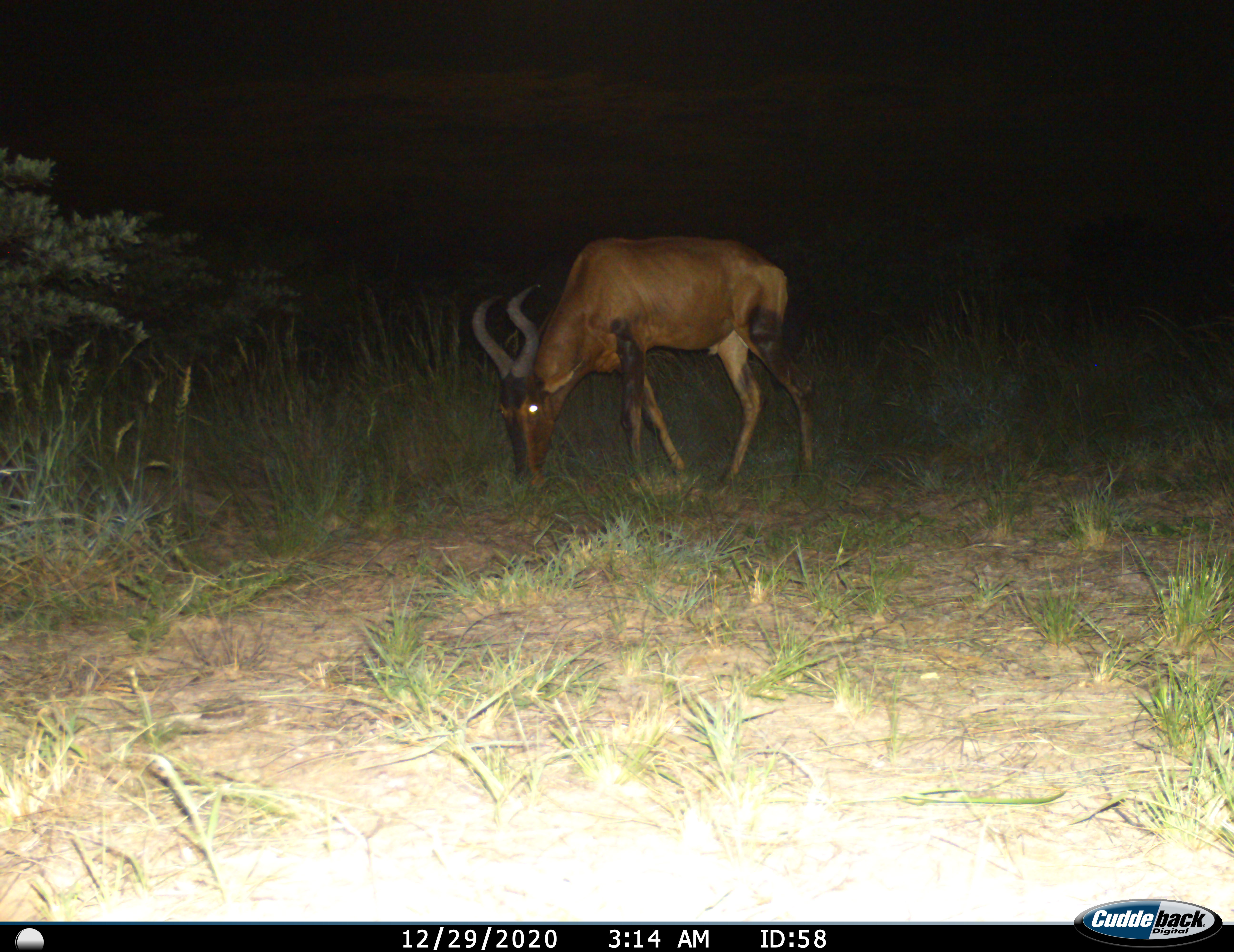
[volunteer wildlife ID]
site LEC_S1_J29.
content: unidentified animal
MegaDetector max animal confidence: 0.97